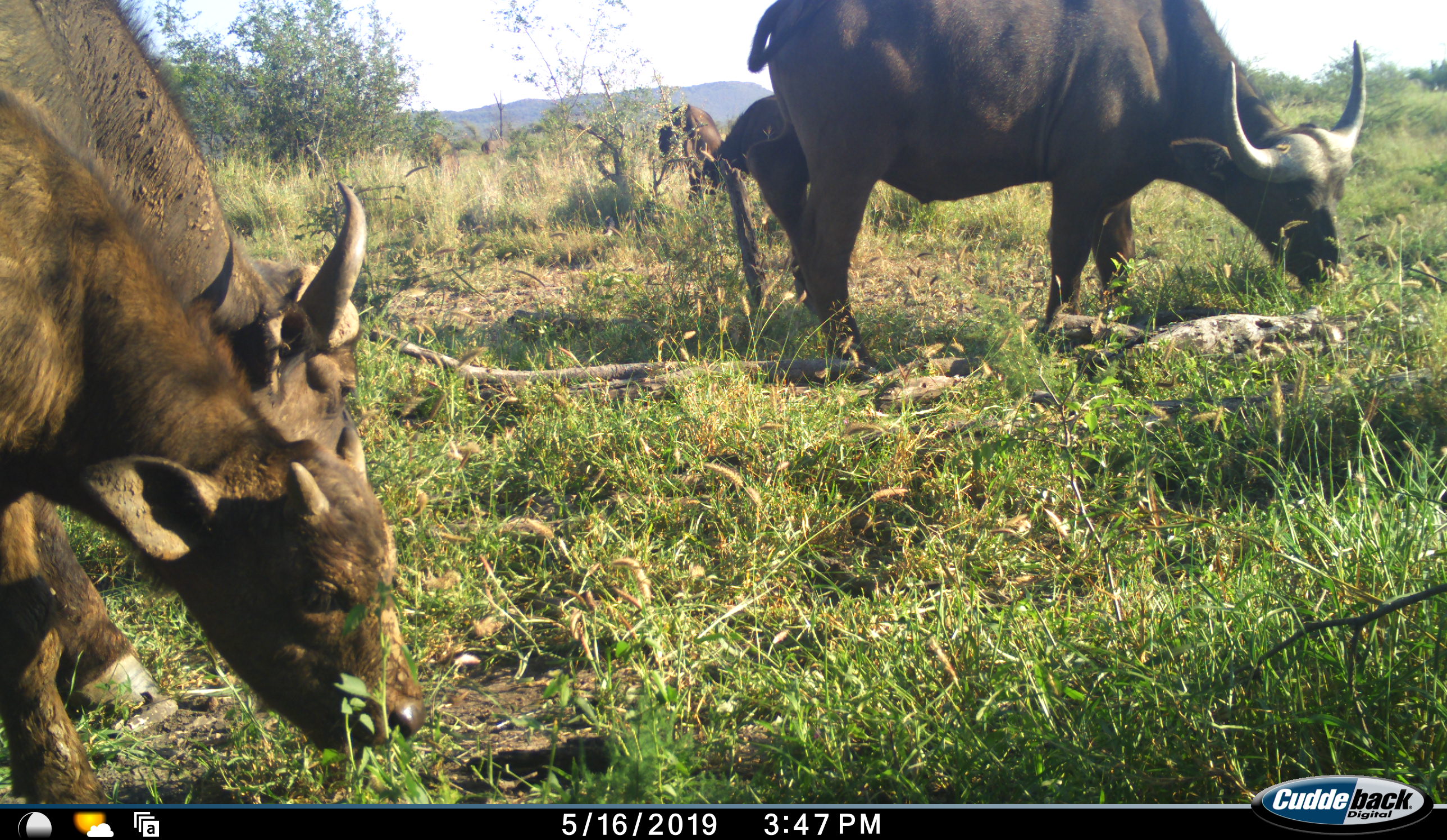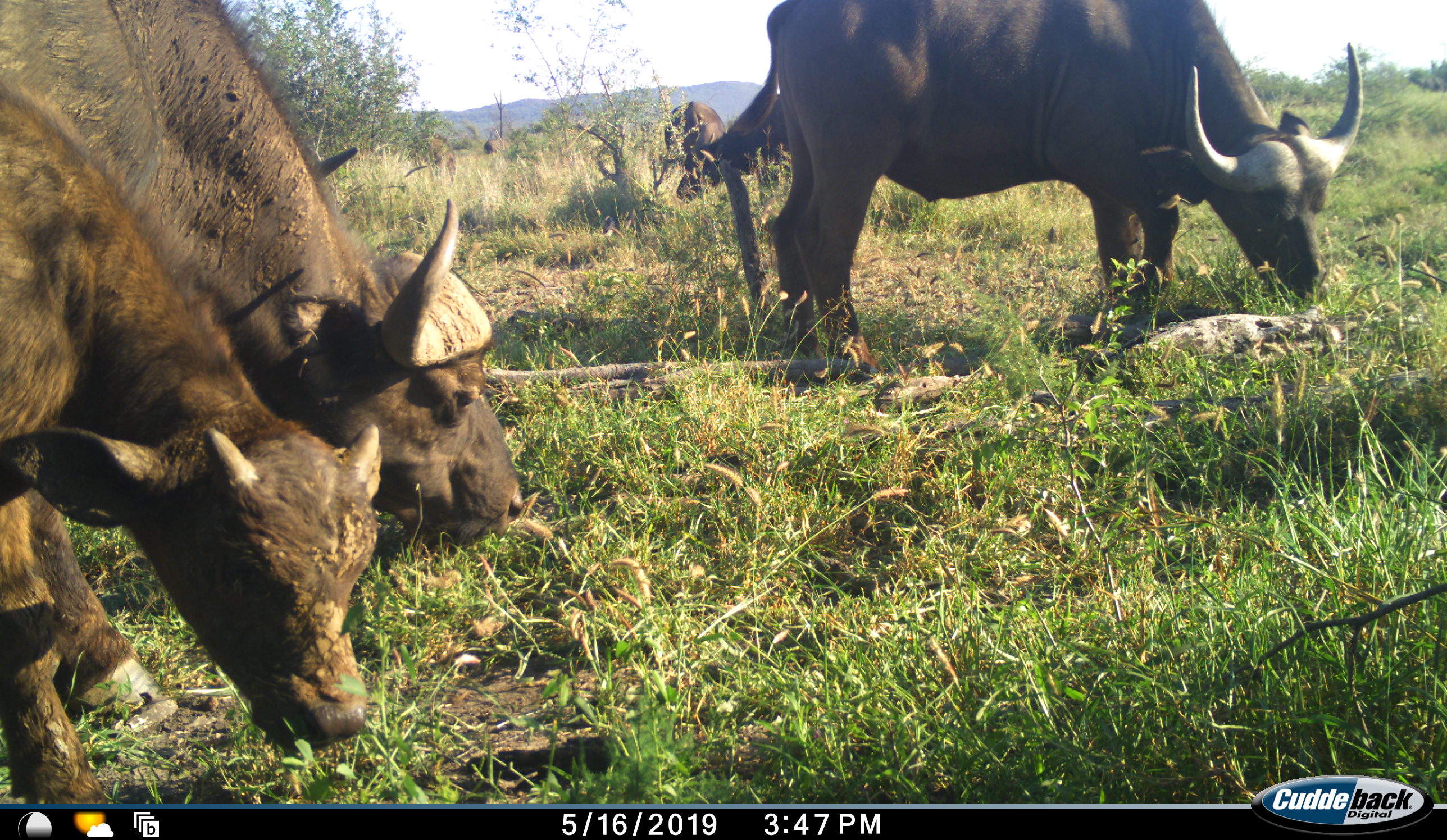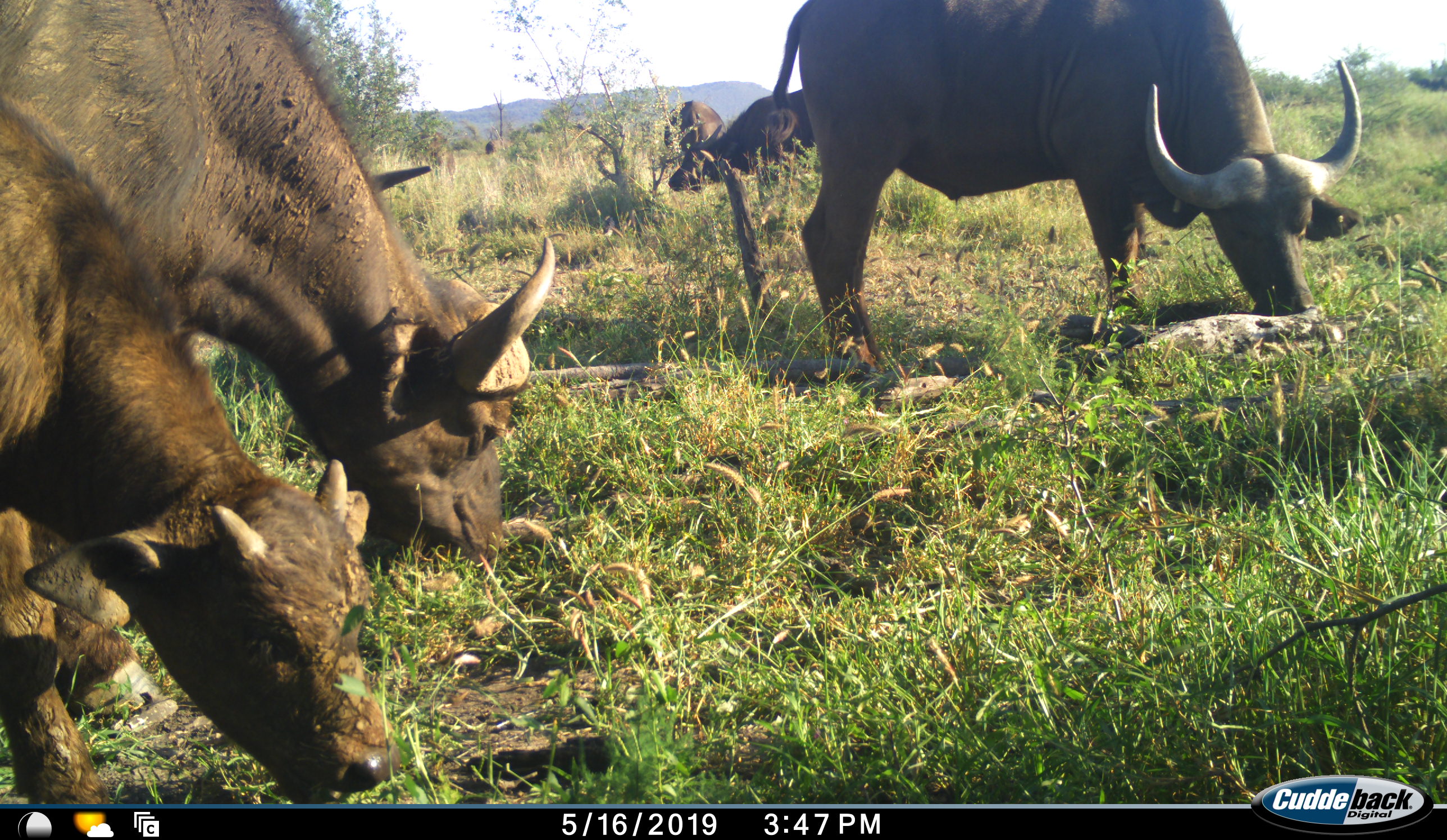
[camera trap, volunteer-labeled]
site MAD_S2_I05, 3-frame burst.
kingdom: Animalia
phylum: Chordata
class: Mammalia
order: Artiodactyla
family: Bovidae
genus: Syncerus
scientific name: Syncerus caffer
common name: african buffalo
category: buffalo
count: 5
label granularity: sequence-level